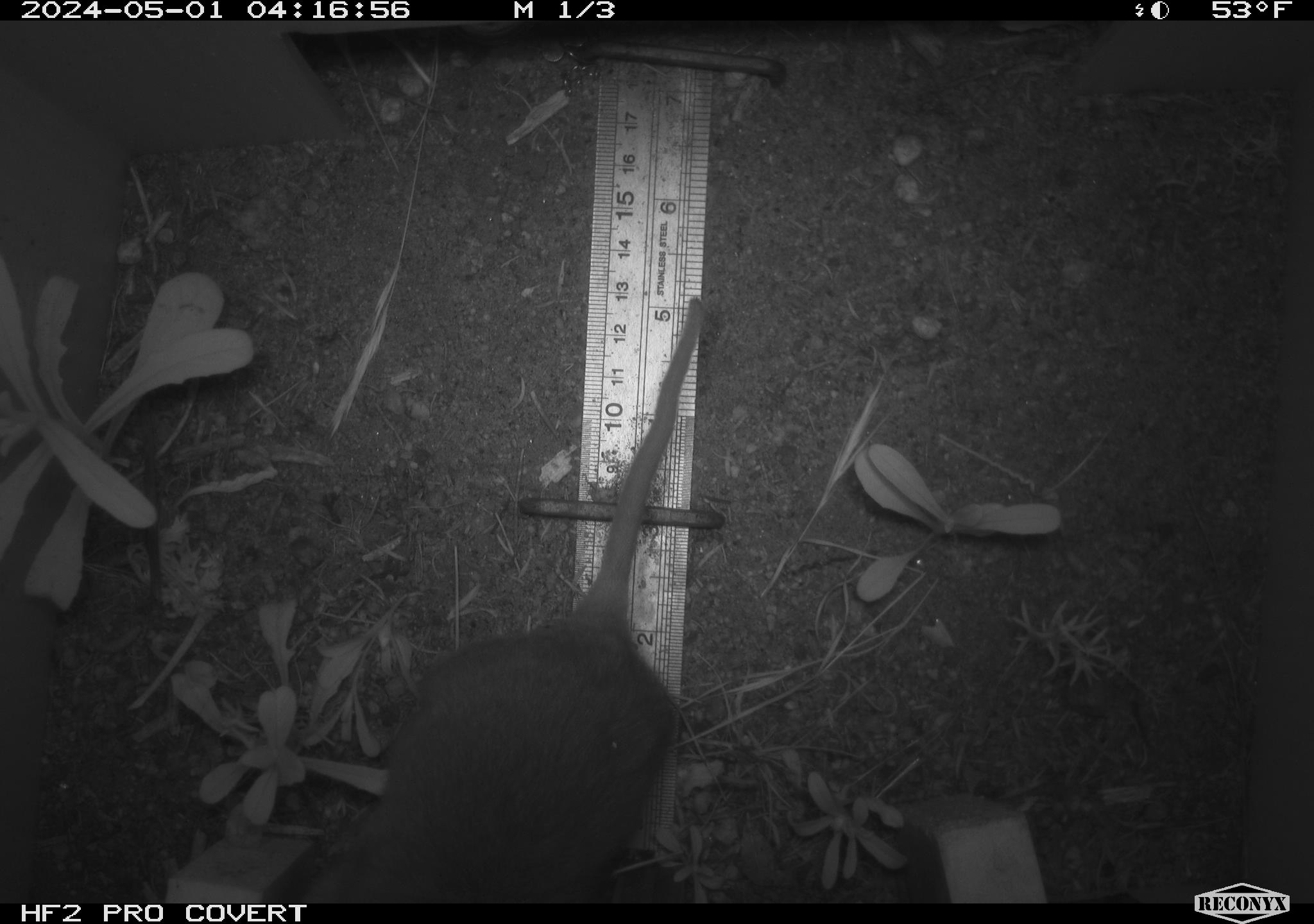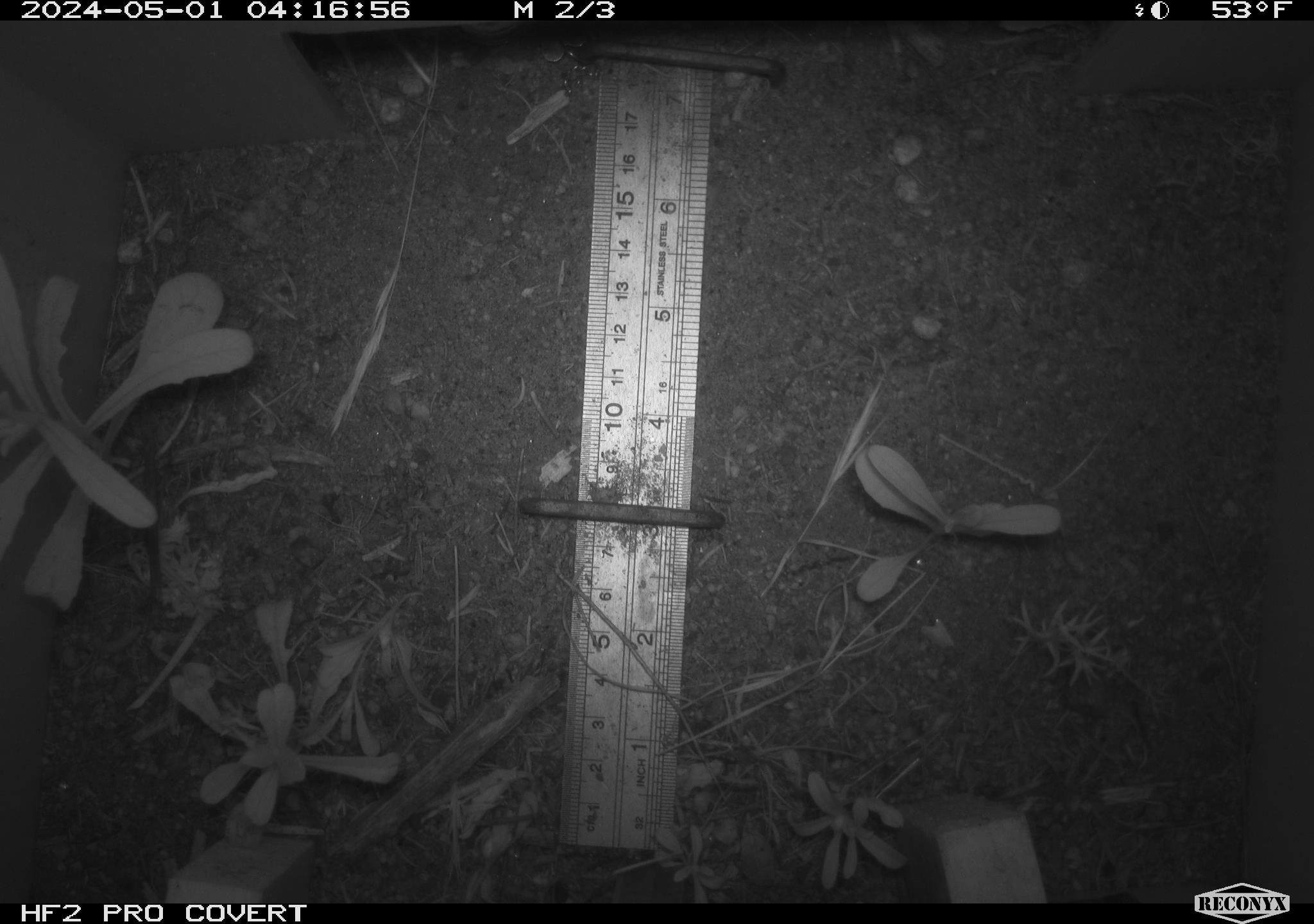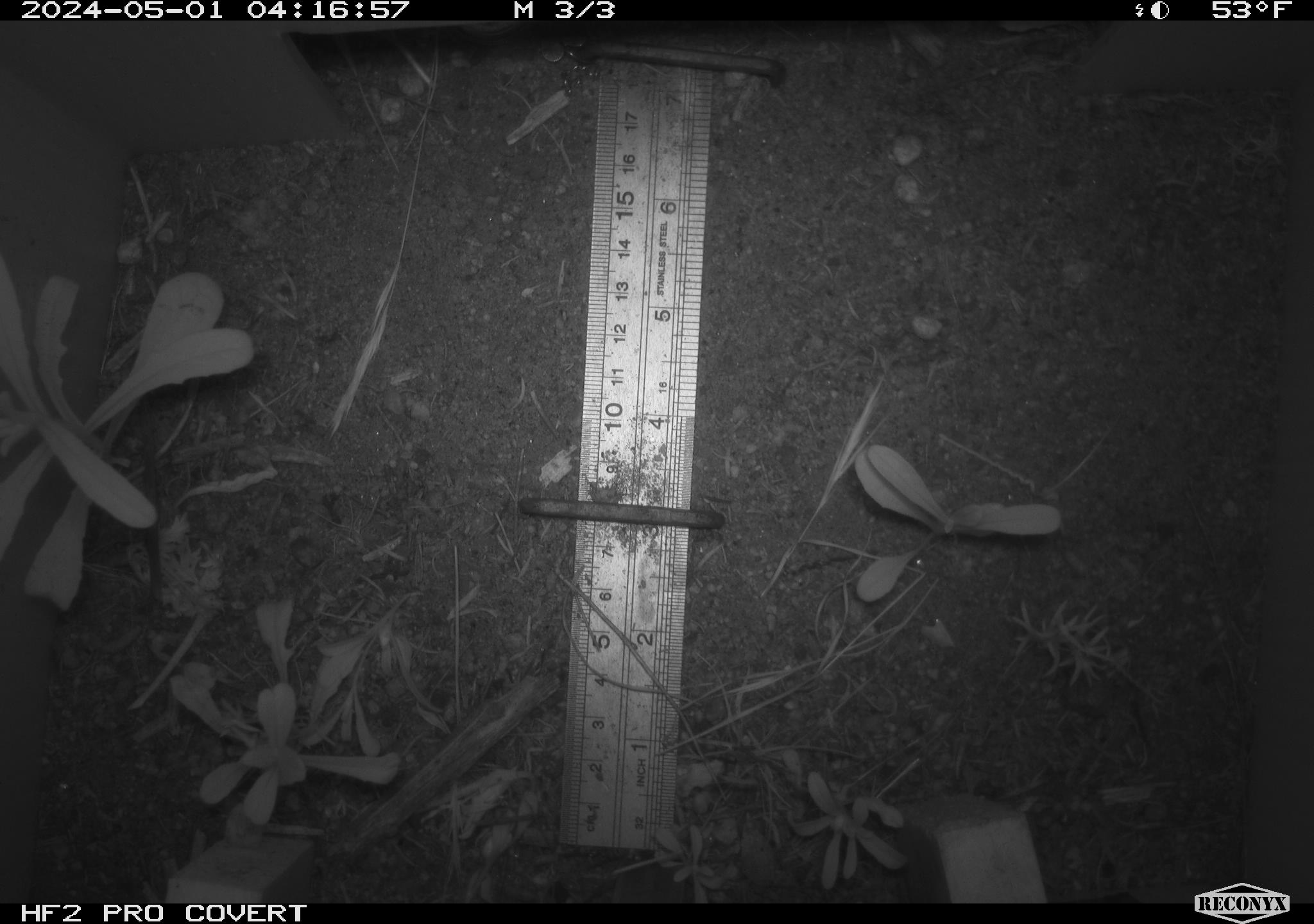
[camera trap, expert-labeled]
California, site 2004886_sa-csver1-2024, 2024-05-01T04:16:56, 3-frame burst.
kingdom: Animalia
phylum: Chordata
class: Mammalia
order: Rodentia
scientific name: Rodentia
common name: rodent